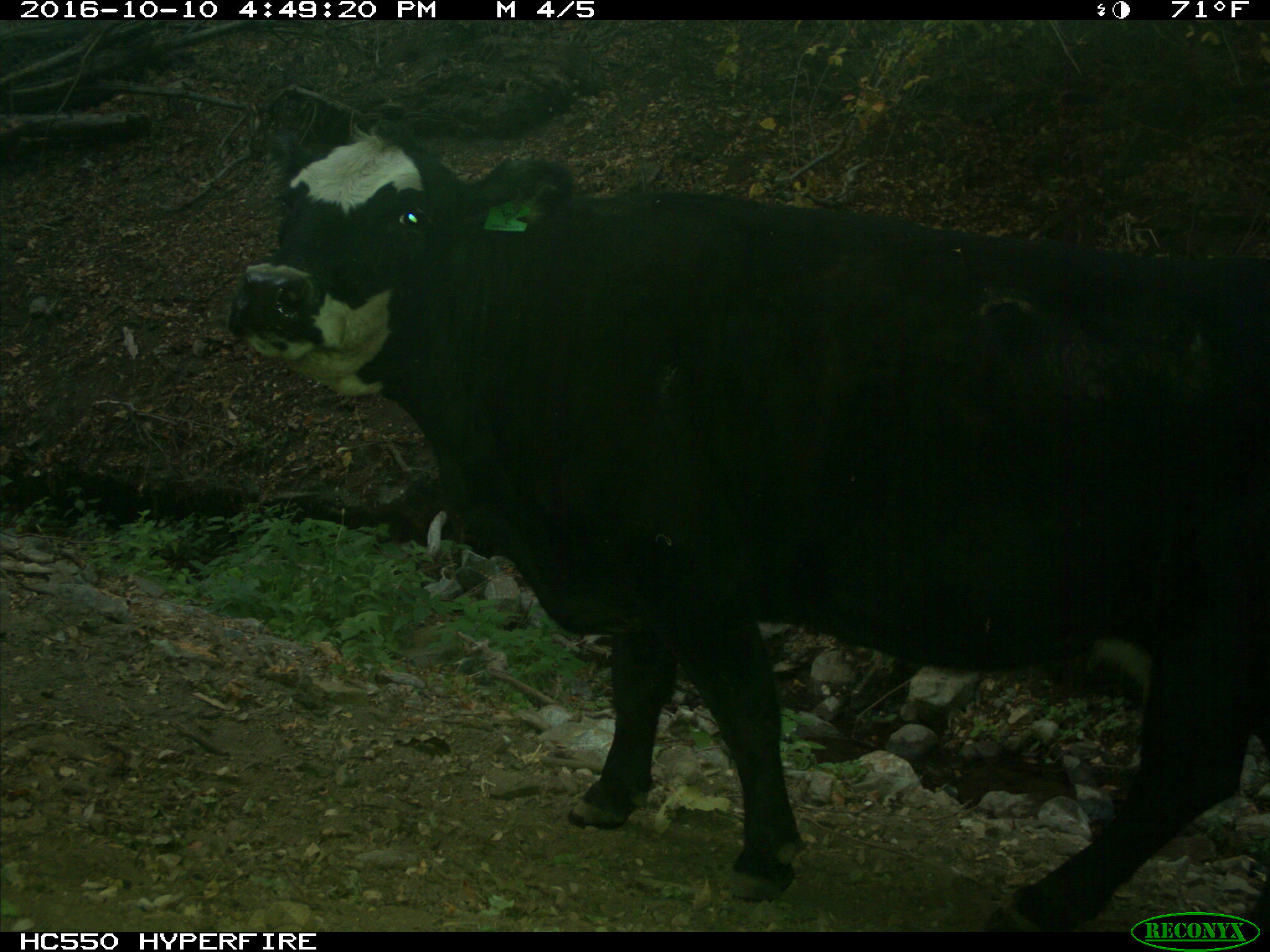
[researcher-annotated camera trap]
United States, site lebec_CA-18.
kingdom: Animalia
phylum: Chordata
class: Mammalia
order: Artiodactyla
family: Bovidae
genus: Bos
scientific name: Bos taurus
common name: domestic cow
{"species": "Bos taurus (domestic cow)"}